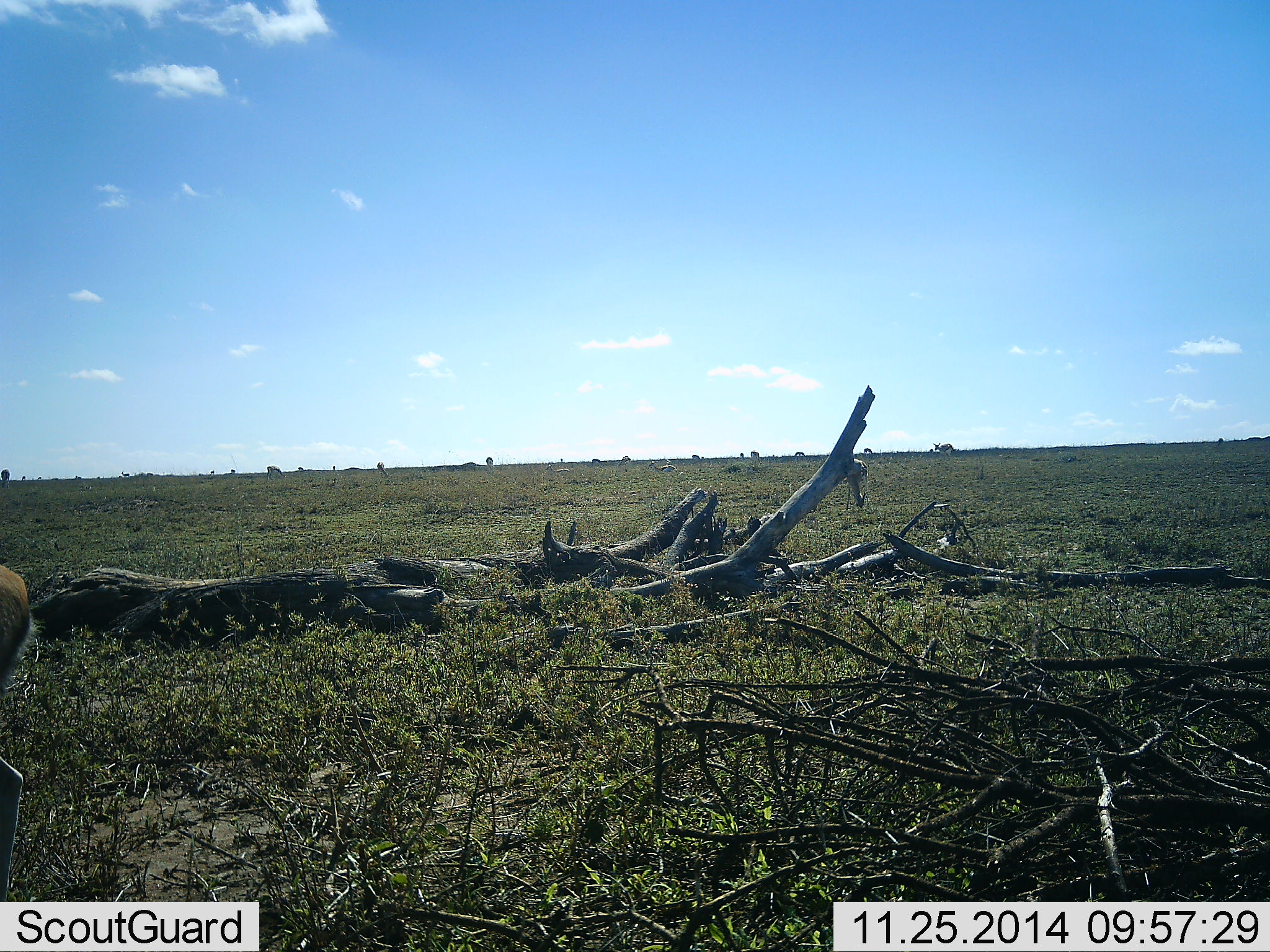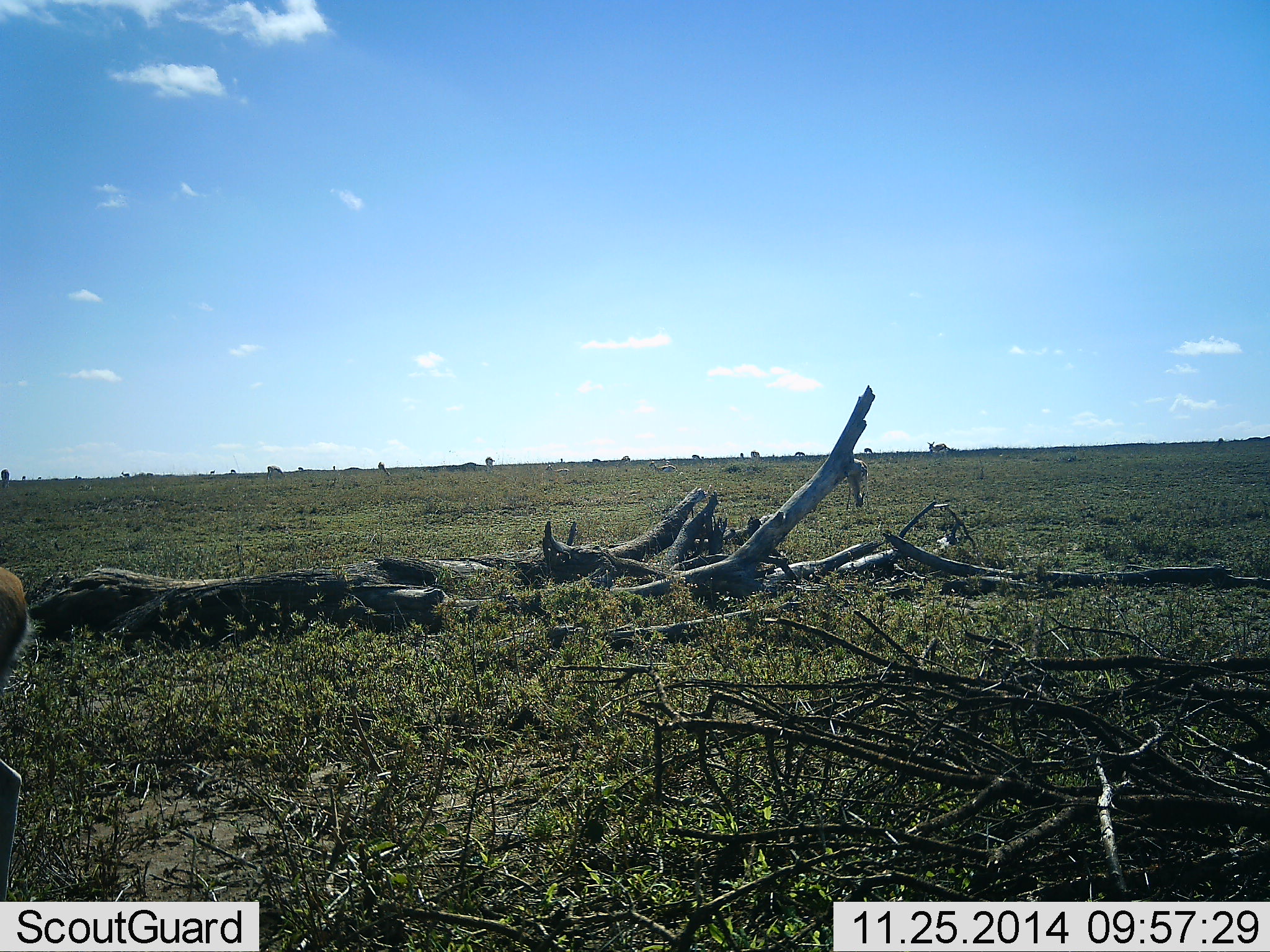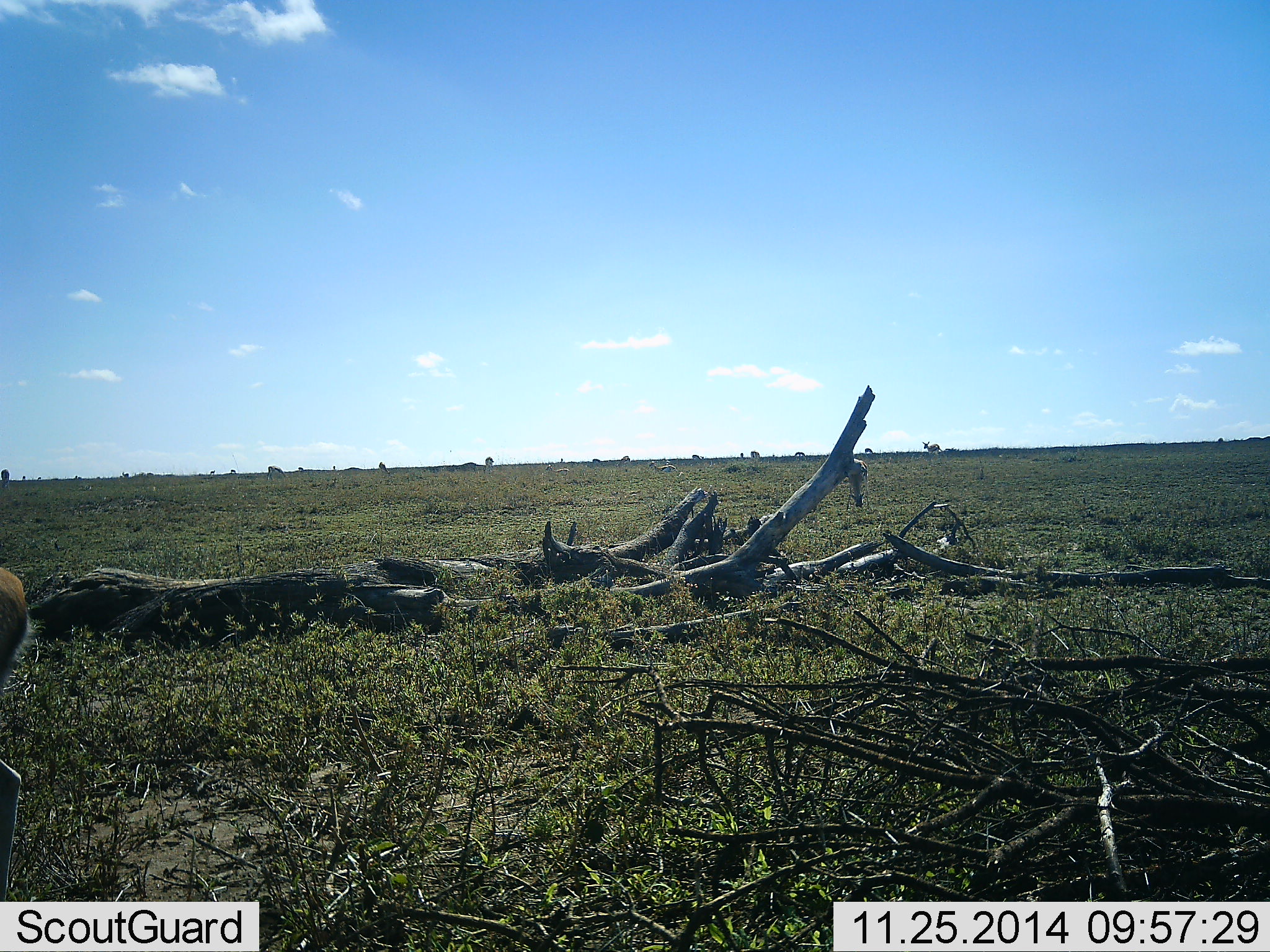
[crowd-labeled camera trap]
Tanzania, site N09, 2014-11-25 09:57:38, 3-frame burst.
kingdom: Animalia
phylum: Chordata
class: Mammalia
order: Artiodactyla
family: Bovidae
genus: Eudorcas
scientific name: Eudorcas thomsonii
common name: thomson's gazelle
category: gazellethomsons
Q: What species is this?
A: Gazellethomsons (thomson's gazelle) (Eudorcas thomsonii).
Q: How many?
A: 2.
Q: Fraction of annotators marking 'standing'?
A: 20%.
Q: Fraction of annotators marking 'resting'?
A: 0%.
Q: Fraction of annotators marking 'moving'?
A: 60%.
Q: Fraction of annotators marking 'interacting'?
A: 0%.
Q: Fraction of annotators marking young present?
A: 0%.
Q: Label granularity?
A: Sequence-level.